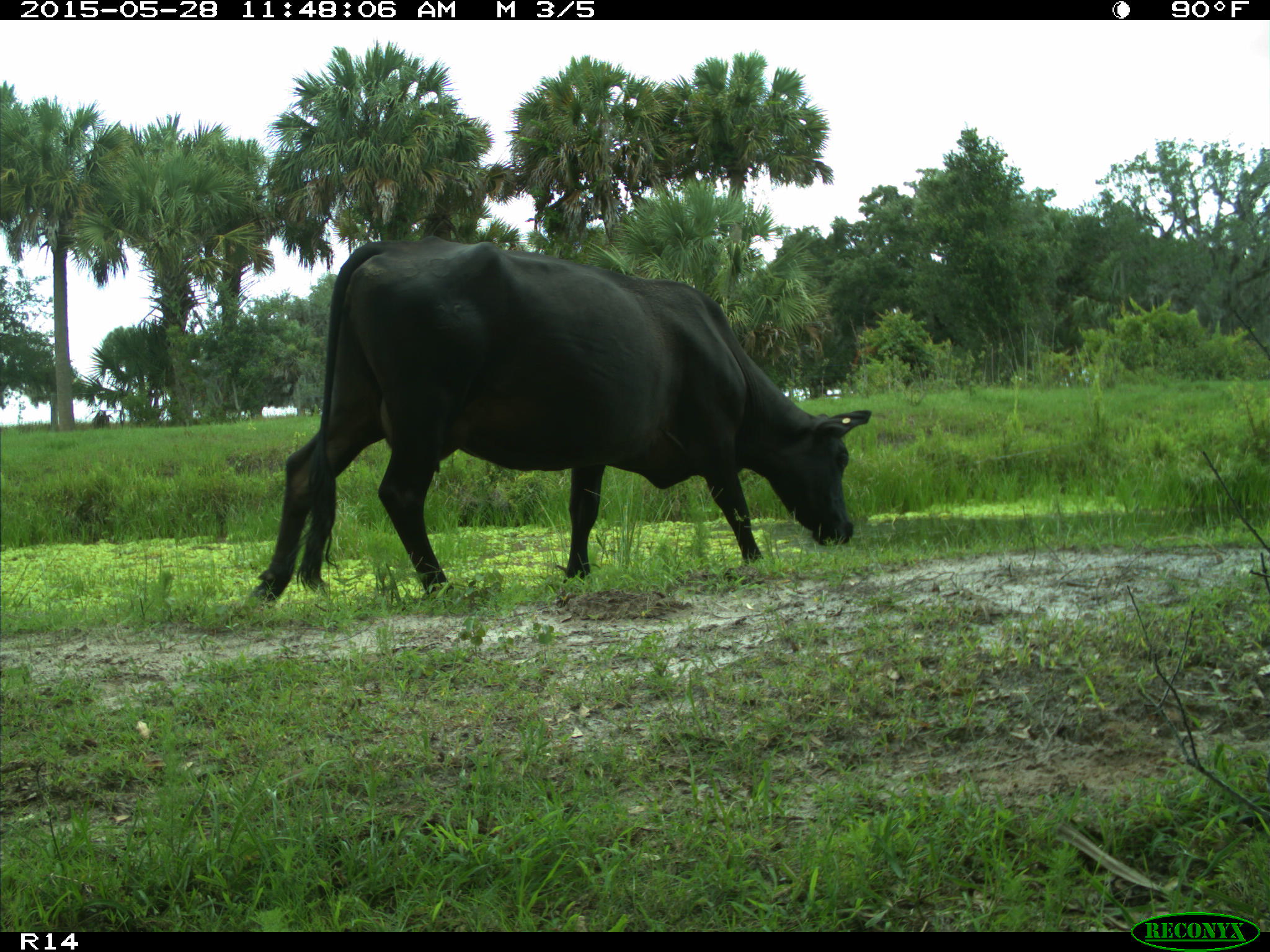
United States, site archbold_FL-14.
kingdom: Animalia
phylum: Chordata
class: Mammalia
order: Artiodactyla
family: Bovidae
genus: Bos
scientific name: Bos taurus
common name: domestic cow